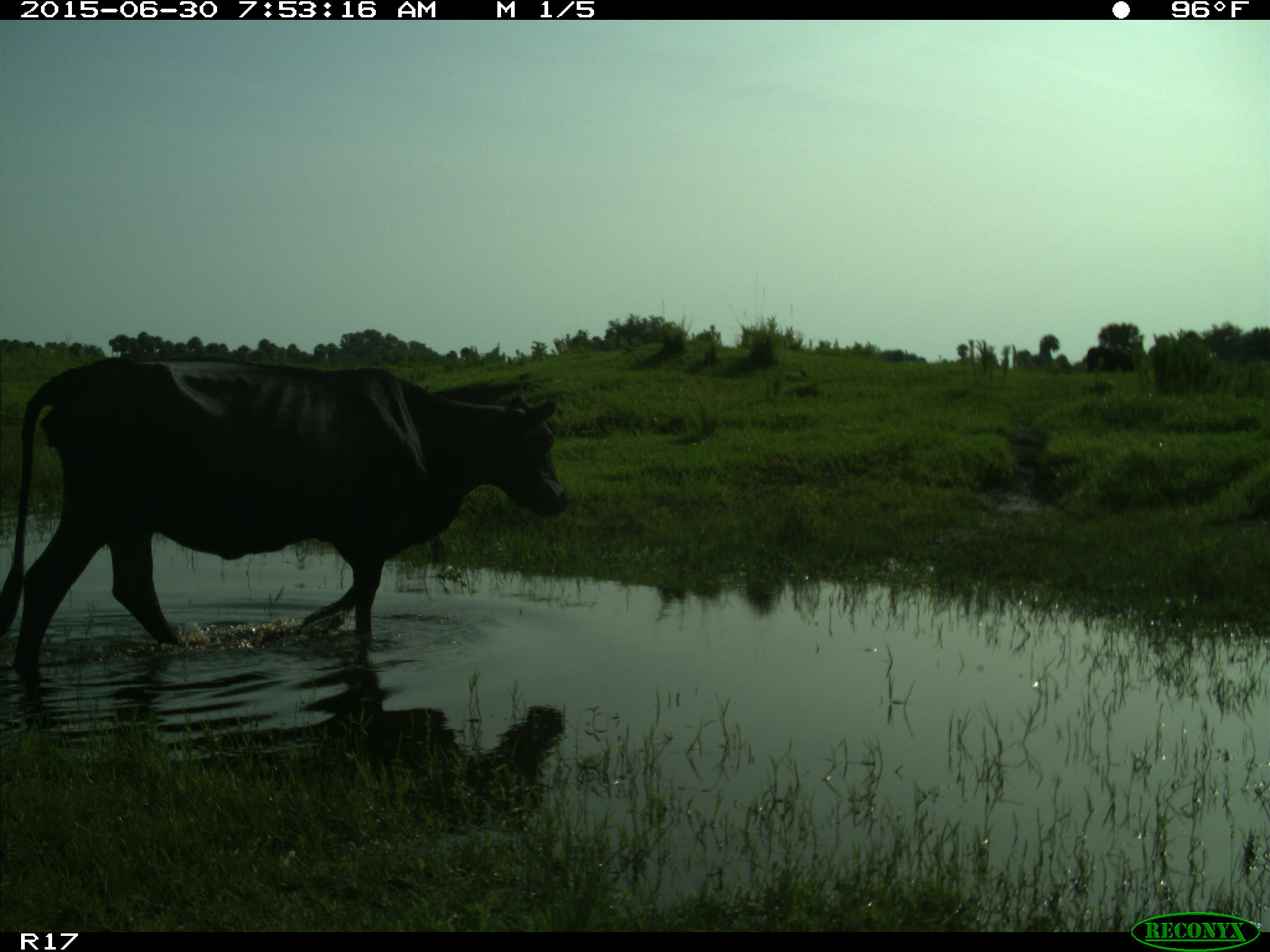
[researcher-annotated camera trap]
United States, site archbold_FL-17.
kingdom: Animalia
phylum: Chordata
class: Mammalia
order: Artiodactyla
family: Bovidae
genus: Bos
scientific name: Bos taurus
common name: domestic cow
Bos taurus (domestic cow).